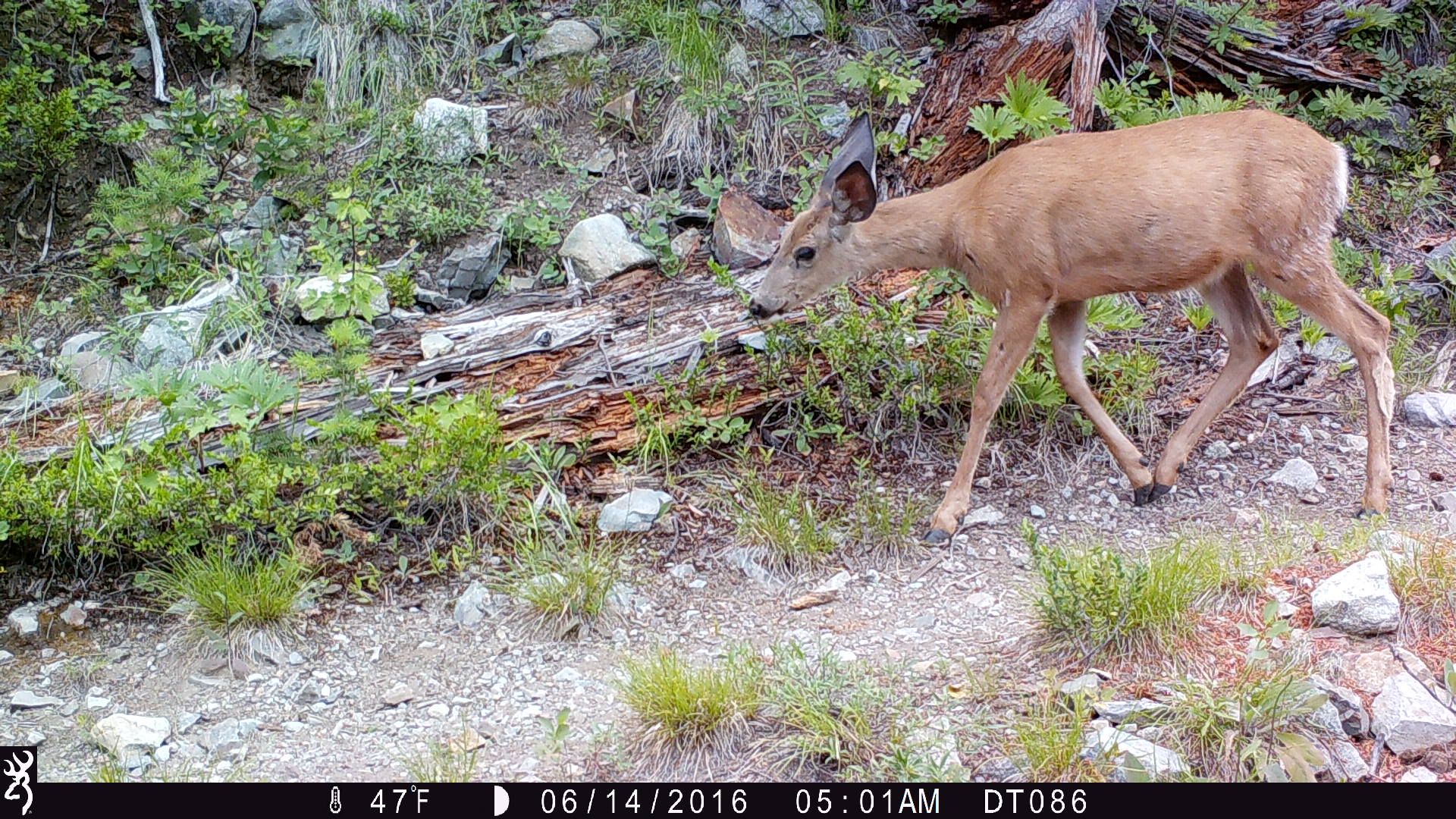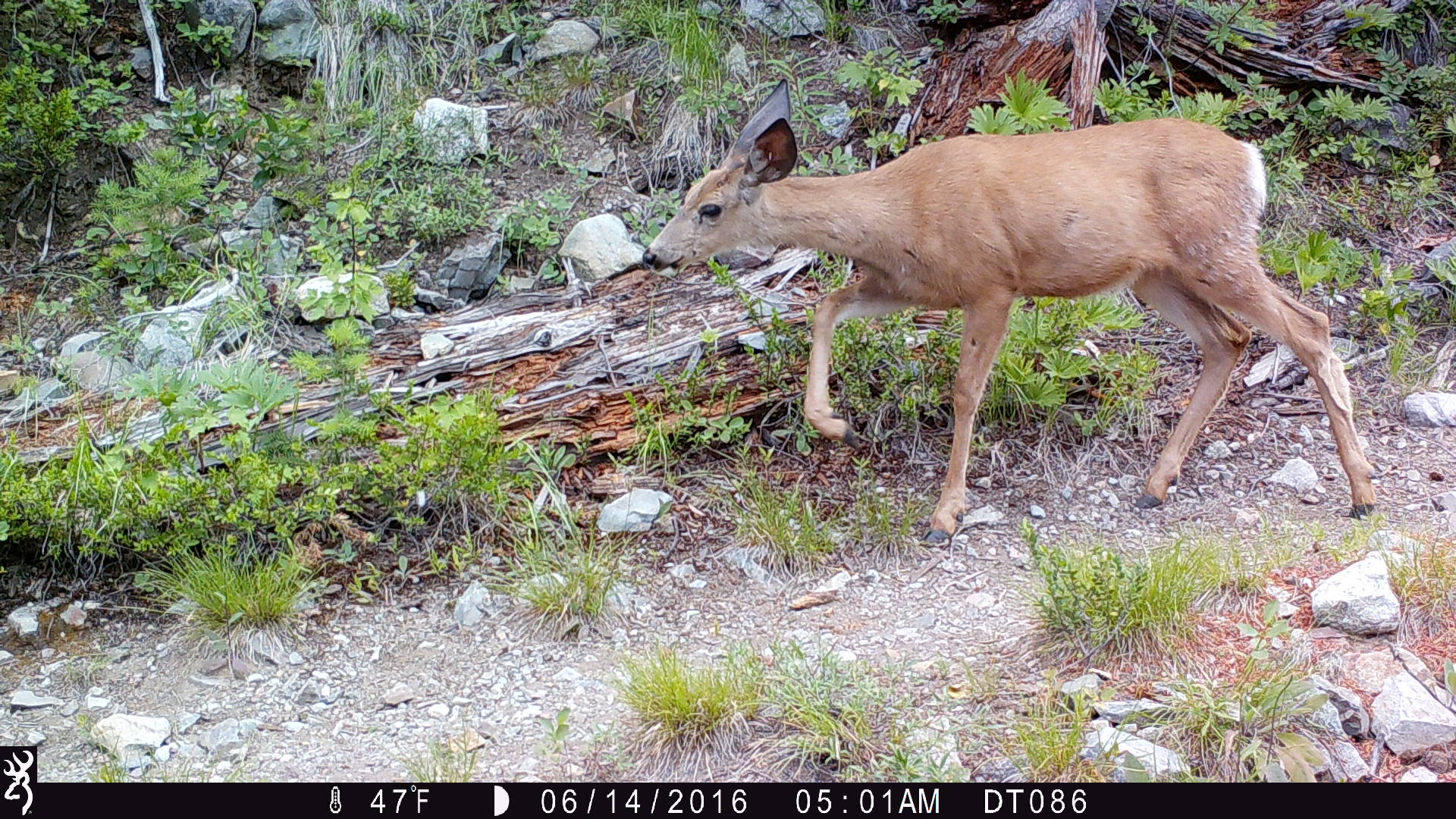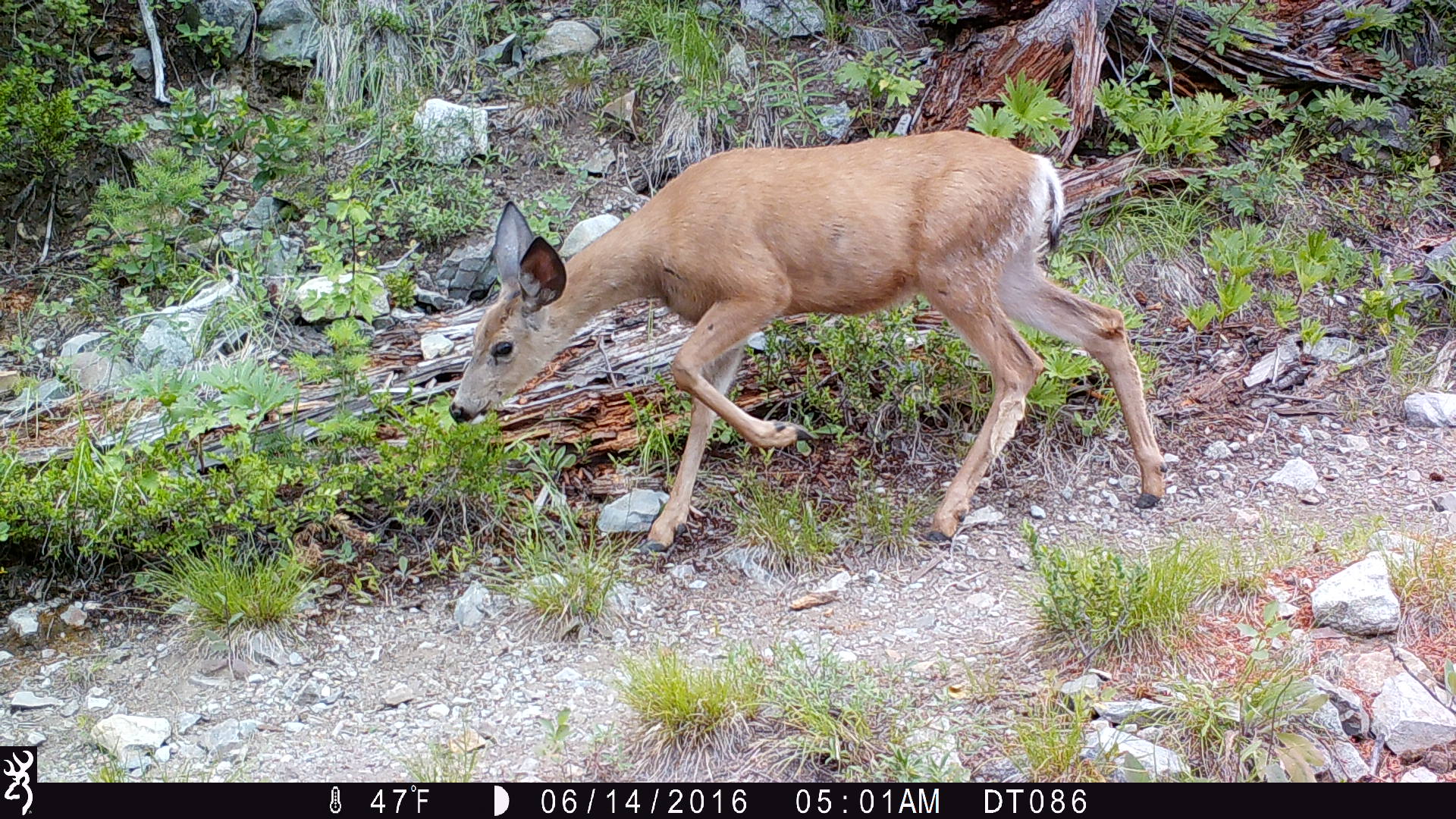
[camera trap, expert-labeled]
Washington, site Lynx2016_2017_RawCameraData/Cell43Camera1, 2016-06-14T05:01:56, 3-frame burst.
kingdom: Animalia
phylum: Chordata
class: Mammalia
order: Artiodactyla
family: Cervidae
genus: Odocoileus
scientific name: Odocoileus hemionus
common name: mule deer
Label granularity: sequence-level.